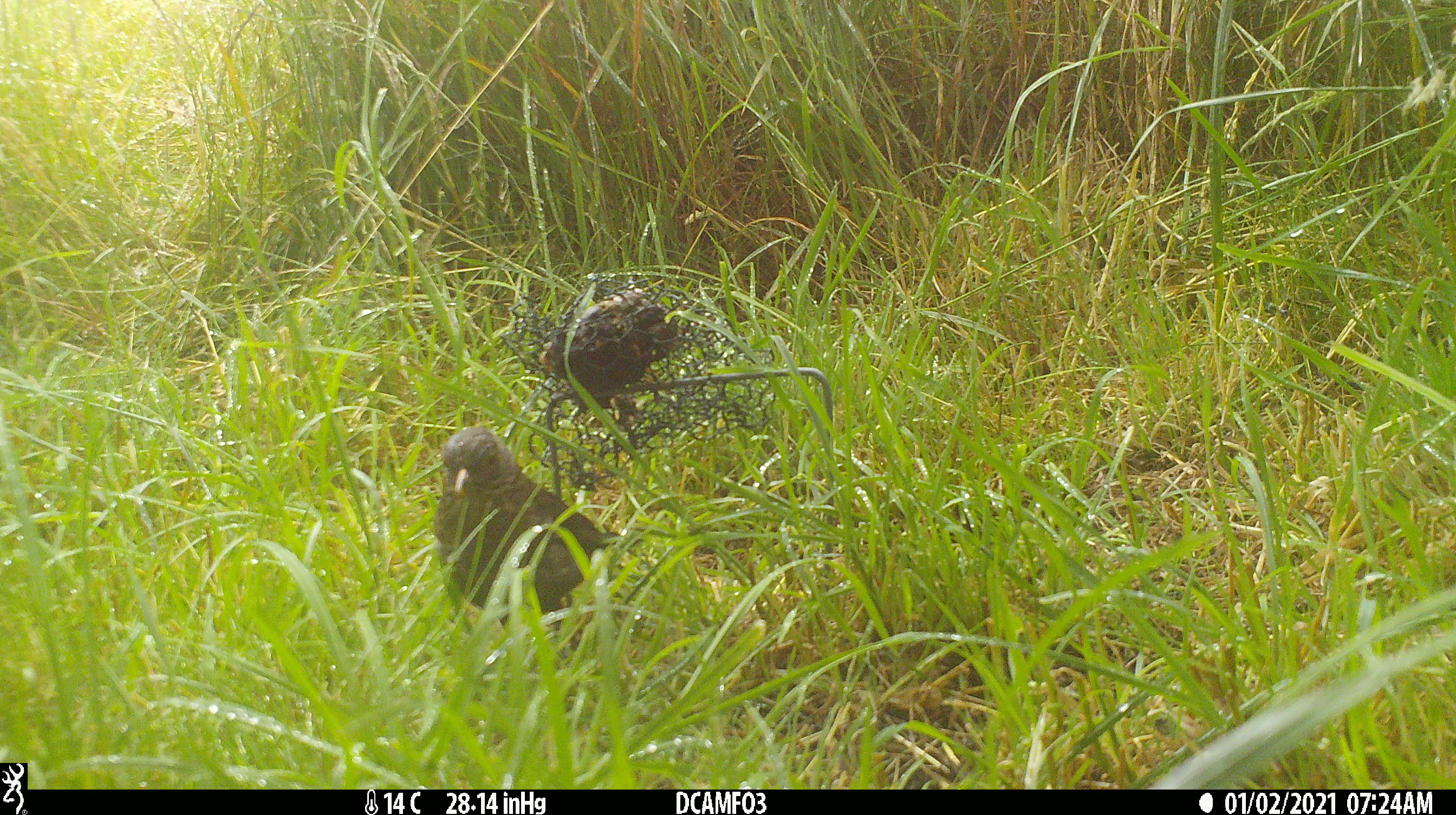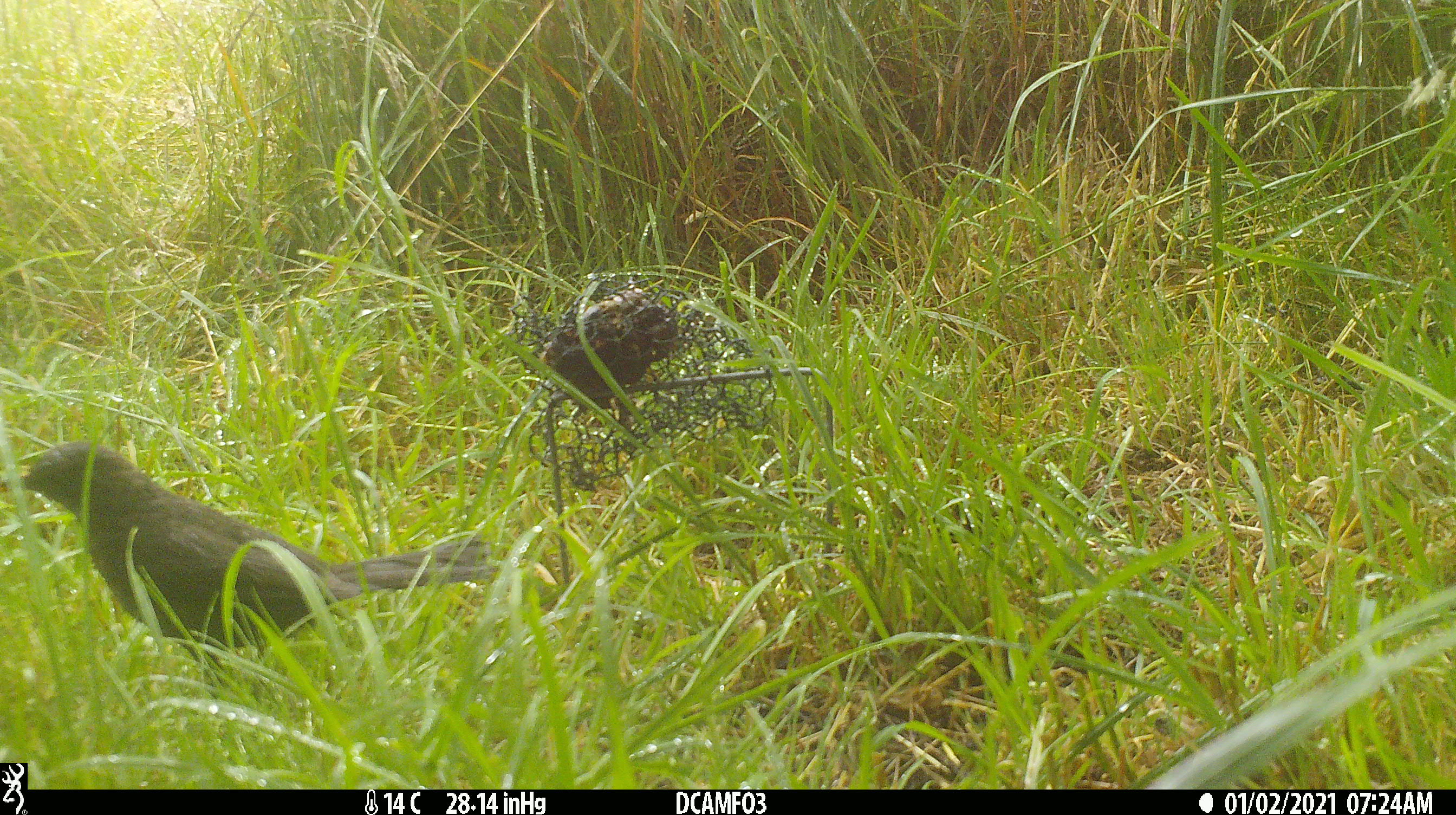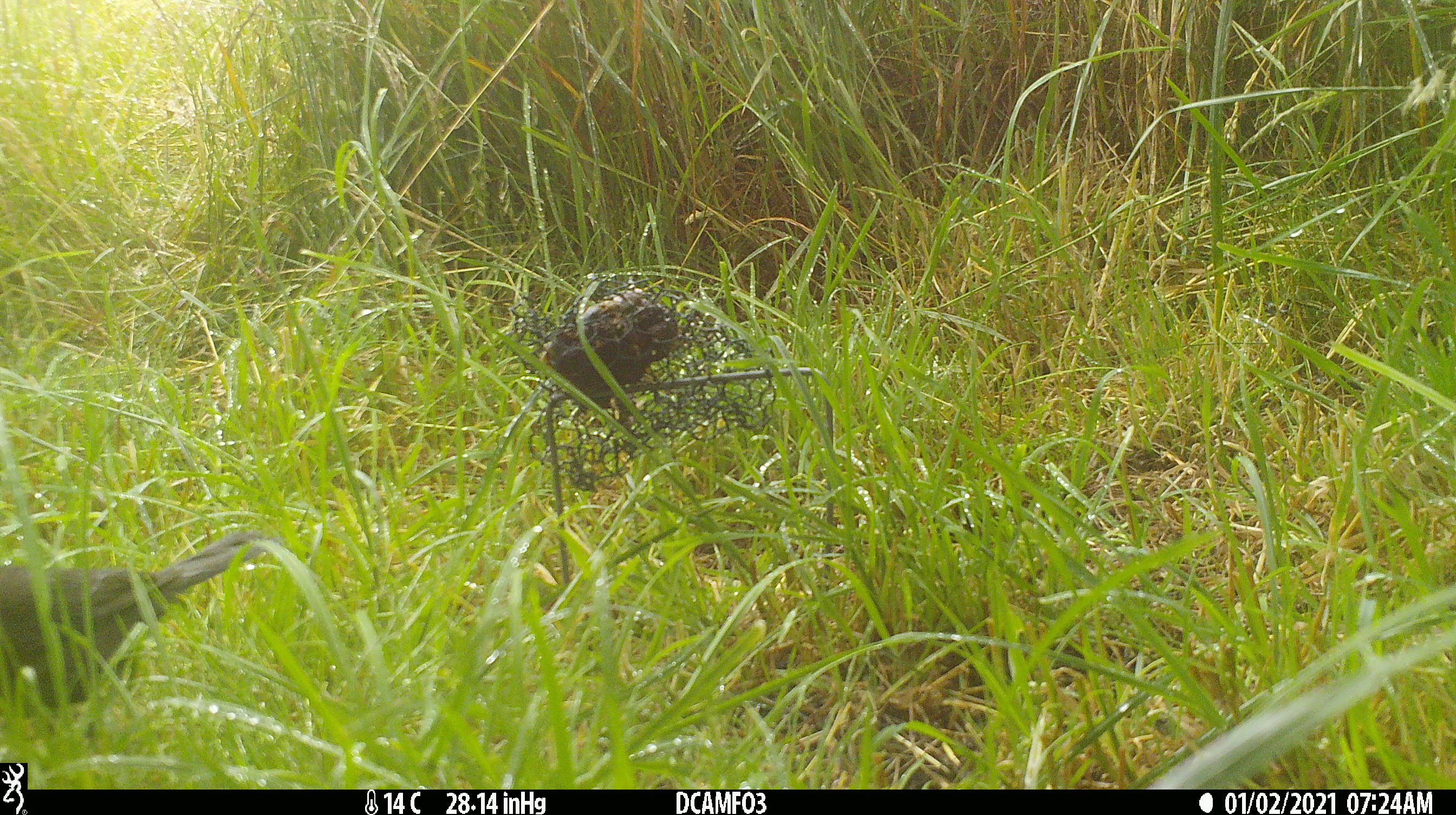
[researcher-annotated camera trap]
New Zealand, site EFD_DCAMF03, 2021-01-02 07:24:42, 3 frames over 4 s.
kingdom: Animalia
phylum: Chordata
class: Aves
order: Passeriformes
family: Turdidae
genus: Turdus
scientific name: Turdus merula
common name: eurasian blackbird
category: blackbird